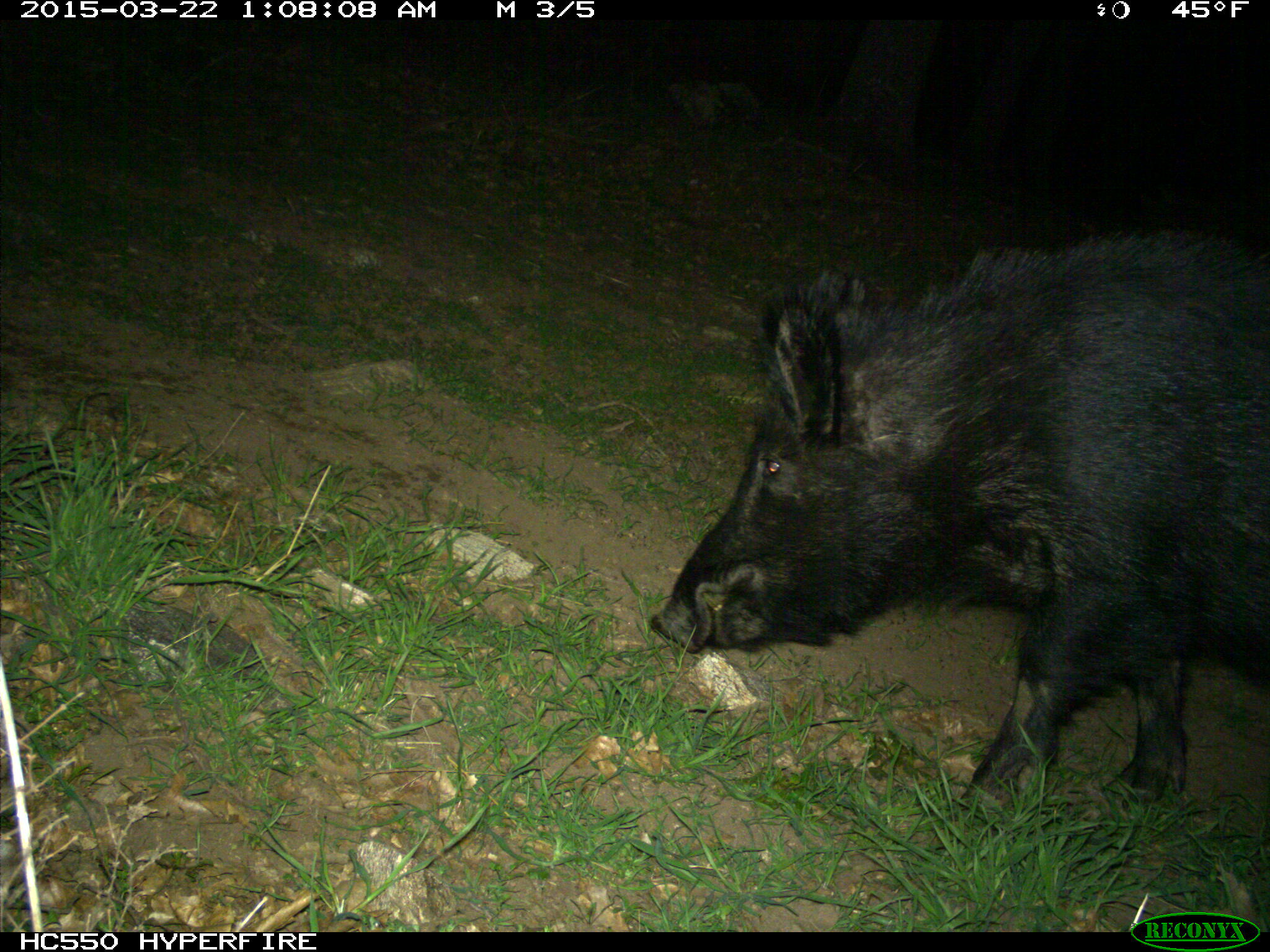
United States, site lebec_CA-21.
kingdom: Animalia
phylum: Chordata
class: Mammalia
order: Artiodactyla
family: Suidae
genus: Sus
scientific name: Sus scrofa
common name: wild boar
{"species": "Sus scrofa (wild boar)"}